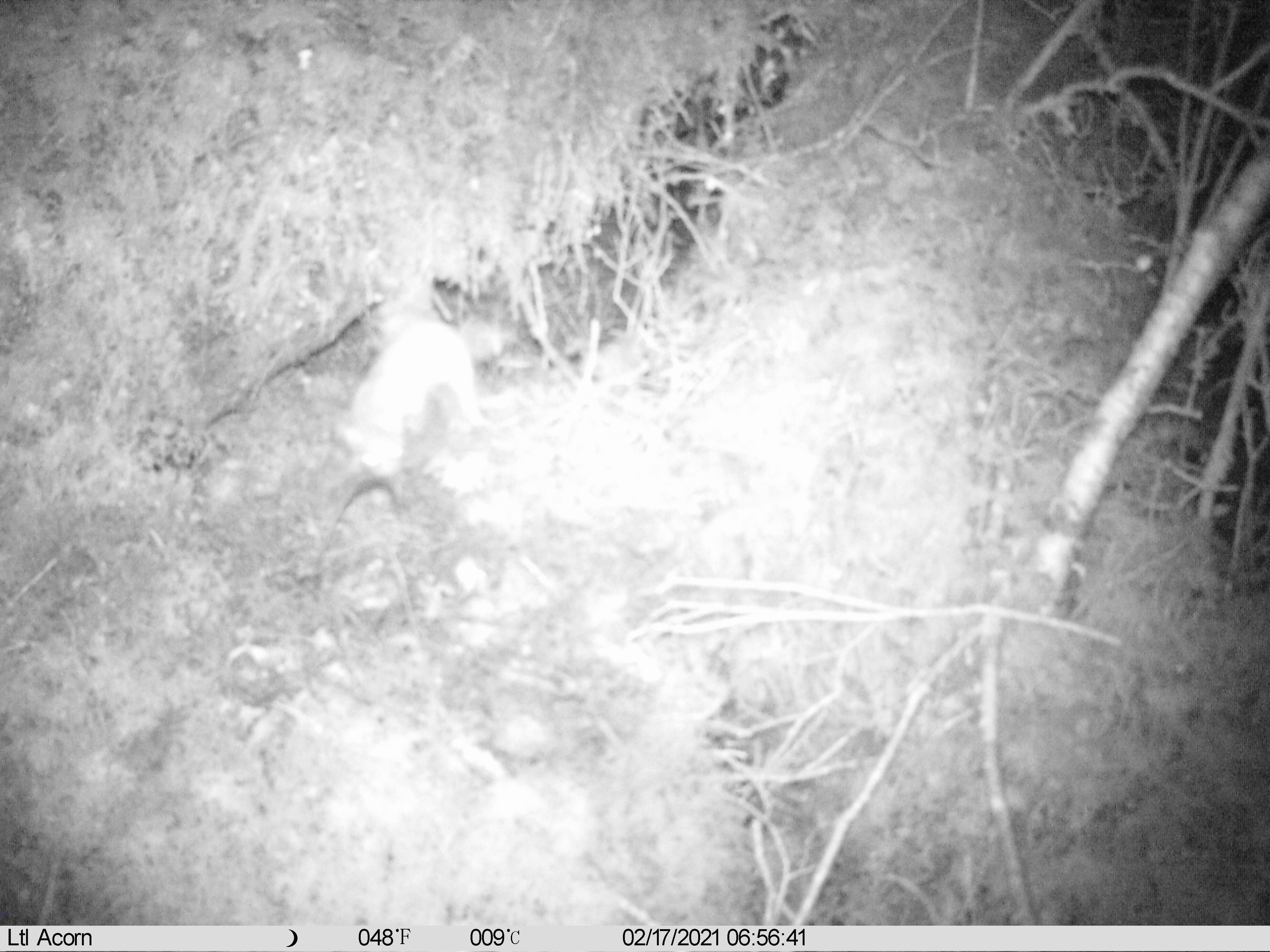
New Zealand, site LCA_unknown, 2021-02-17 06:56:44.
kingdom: Animalia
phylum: Chordata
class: Mammalia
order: Carnivora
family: Mustelidae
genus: Mustela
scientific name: Mustela erminea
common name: stoat